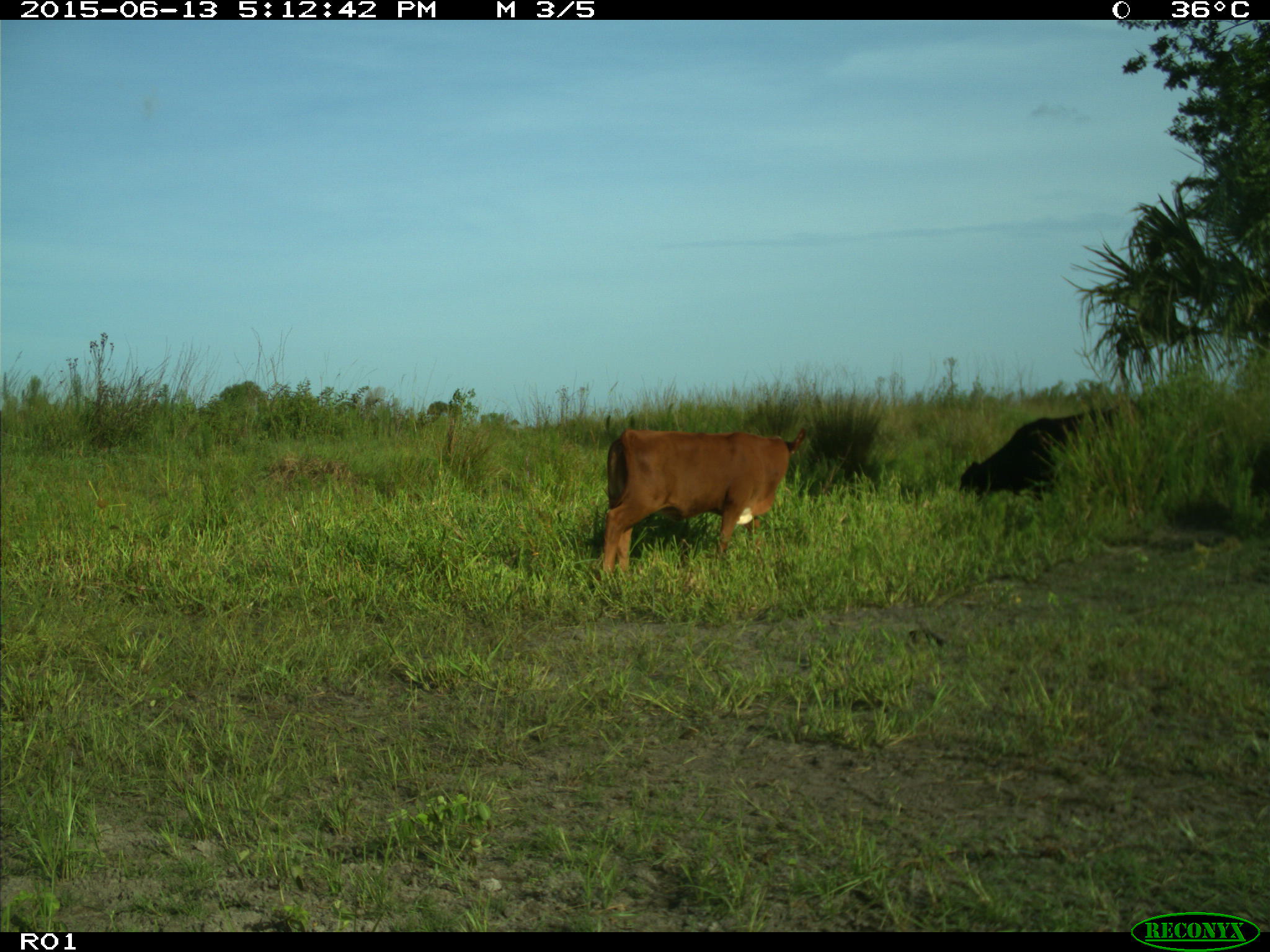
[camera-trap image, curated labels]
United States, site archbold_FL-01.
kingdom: Animalia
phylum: Chordata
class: Mammalia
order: Artiodactyla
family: Bovidae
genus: Bos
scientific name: Bos taurus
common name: domestic cow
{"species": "Bos taurus (domestic cow)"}